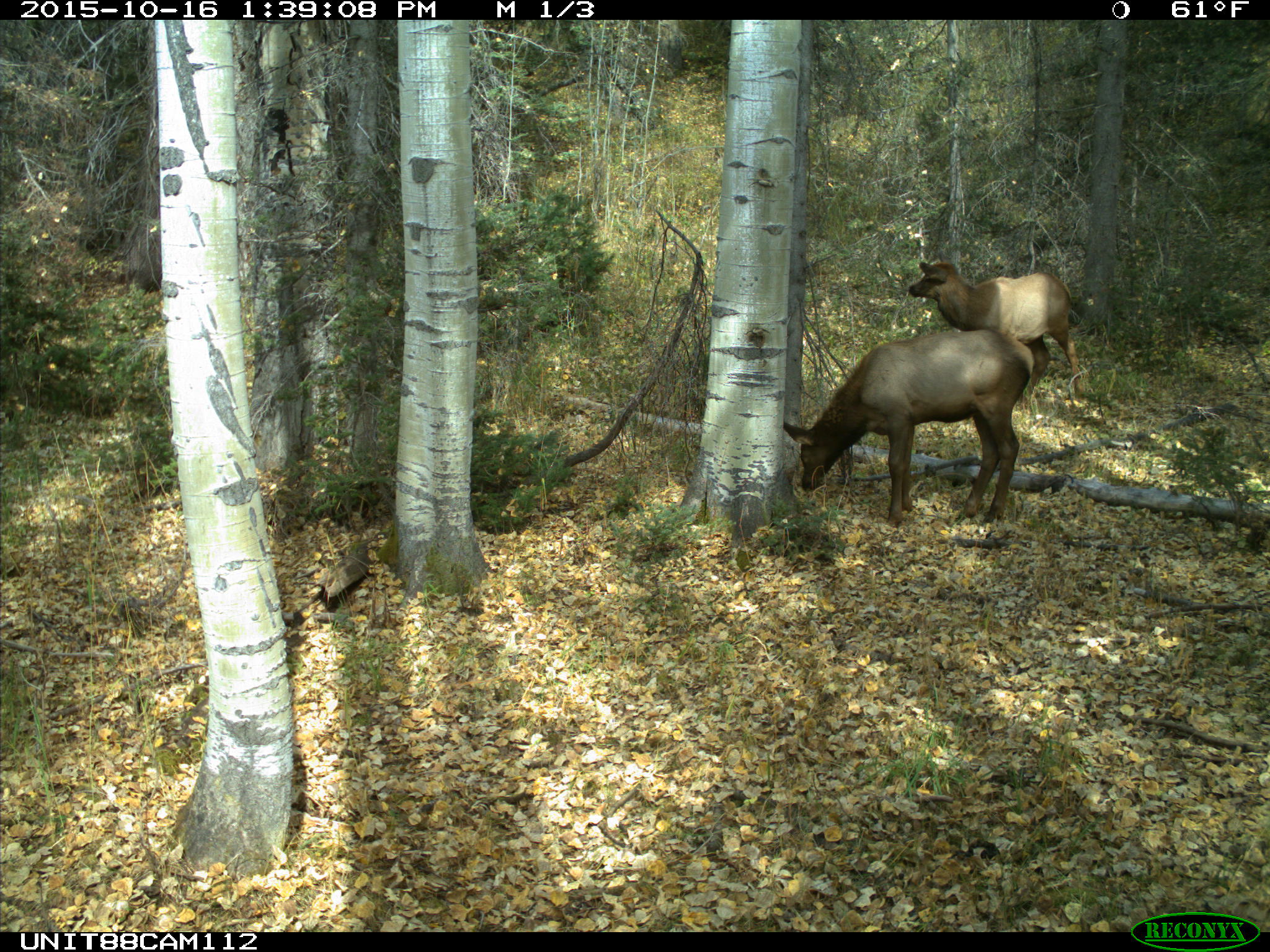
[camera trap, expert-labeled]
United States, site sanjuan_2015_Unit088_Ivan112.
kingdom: Animalia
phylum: Chordata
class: Mammalia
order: Artiodactyla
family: Cervidae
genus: Cervus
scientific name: Cervus elaphus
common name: red deer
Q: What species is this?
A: Cervus elaphus (red deer).